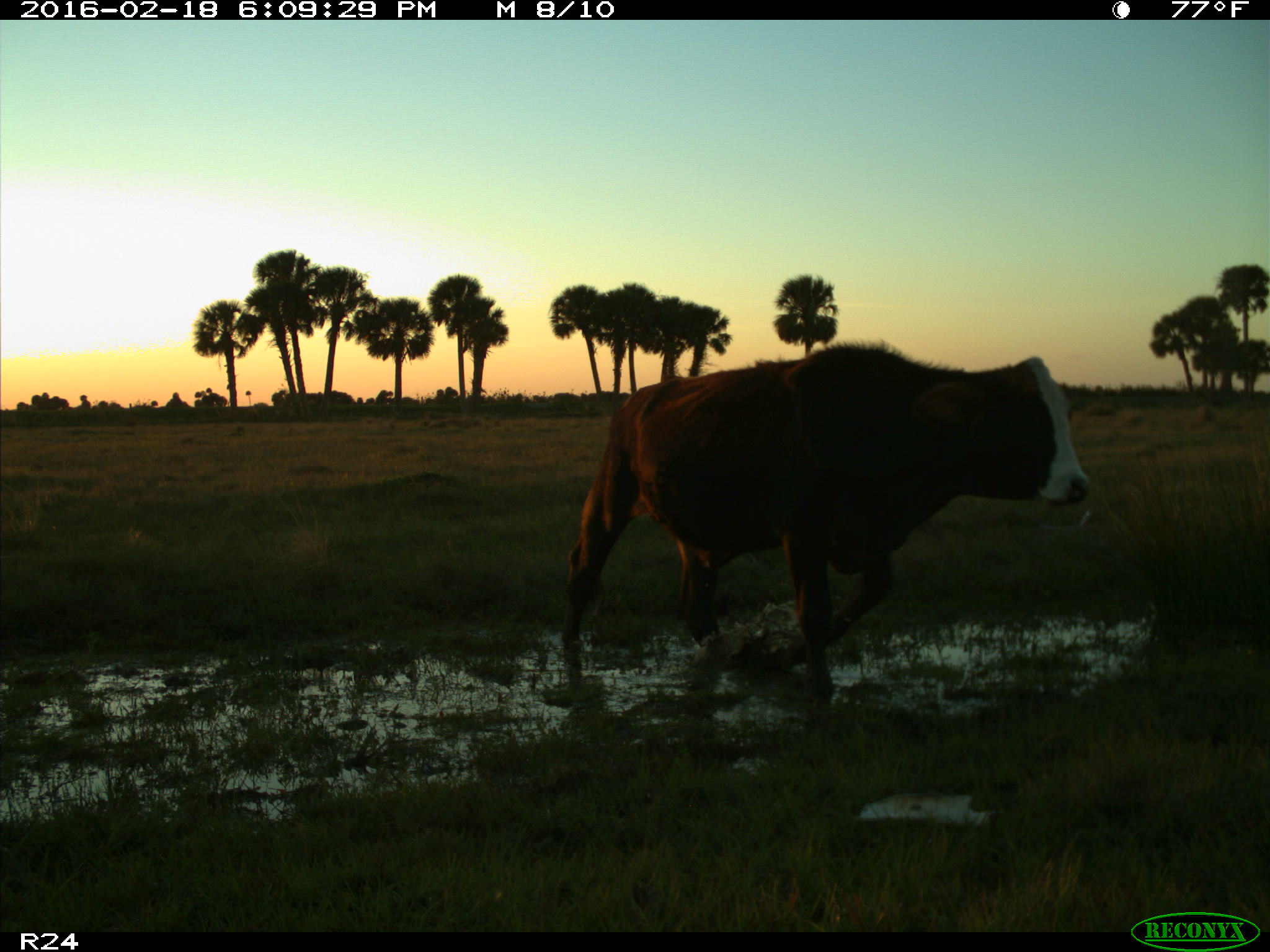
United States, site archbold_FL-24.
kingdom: Animalia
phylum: Chordata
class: Mammalia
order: Artiodactyla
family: Bovidae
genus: Bos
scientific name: Bos taurus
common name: domestic cow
Bos taurus (domestic cow).